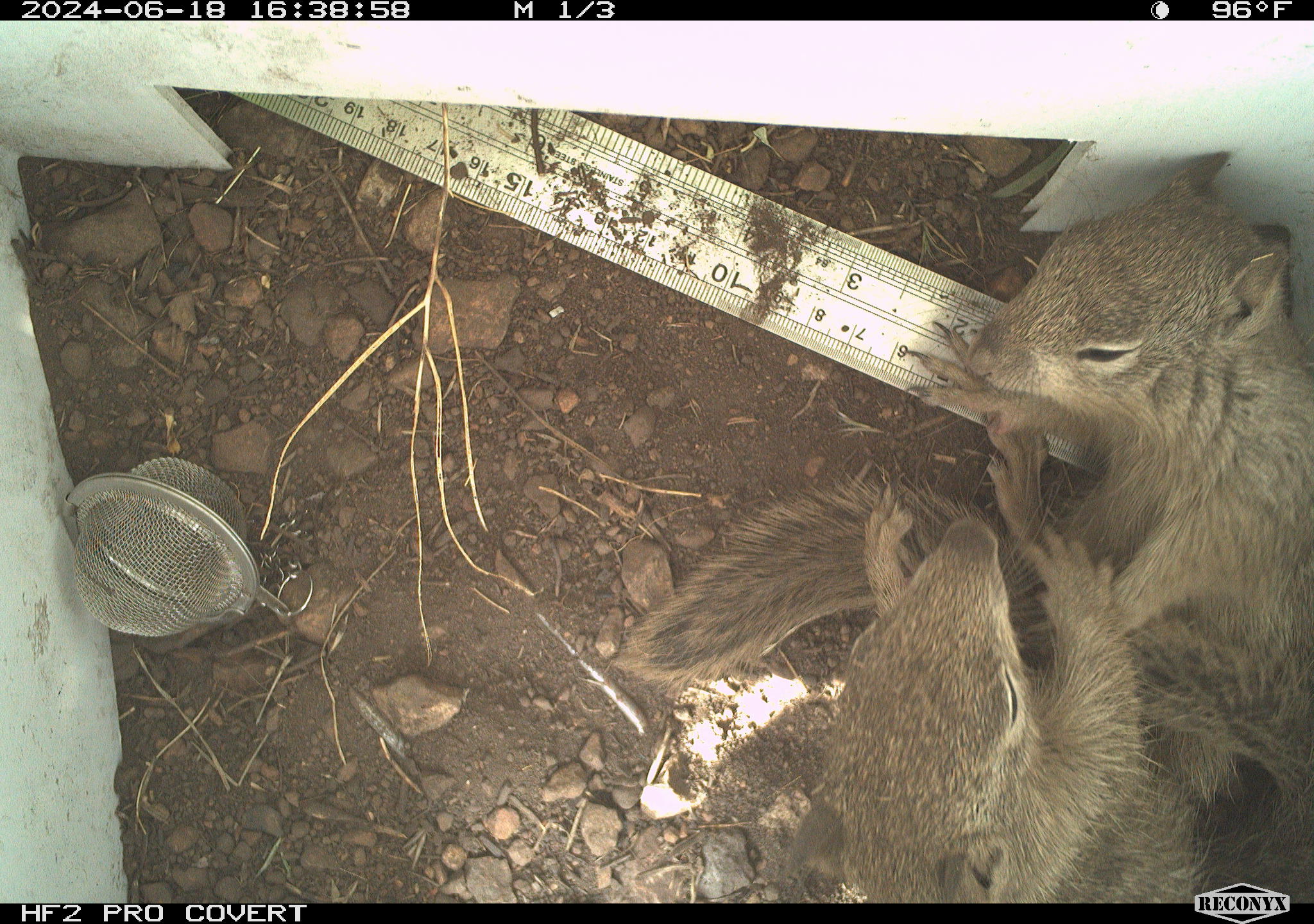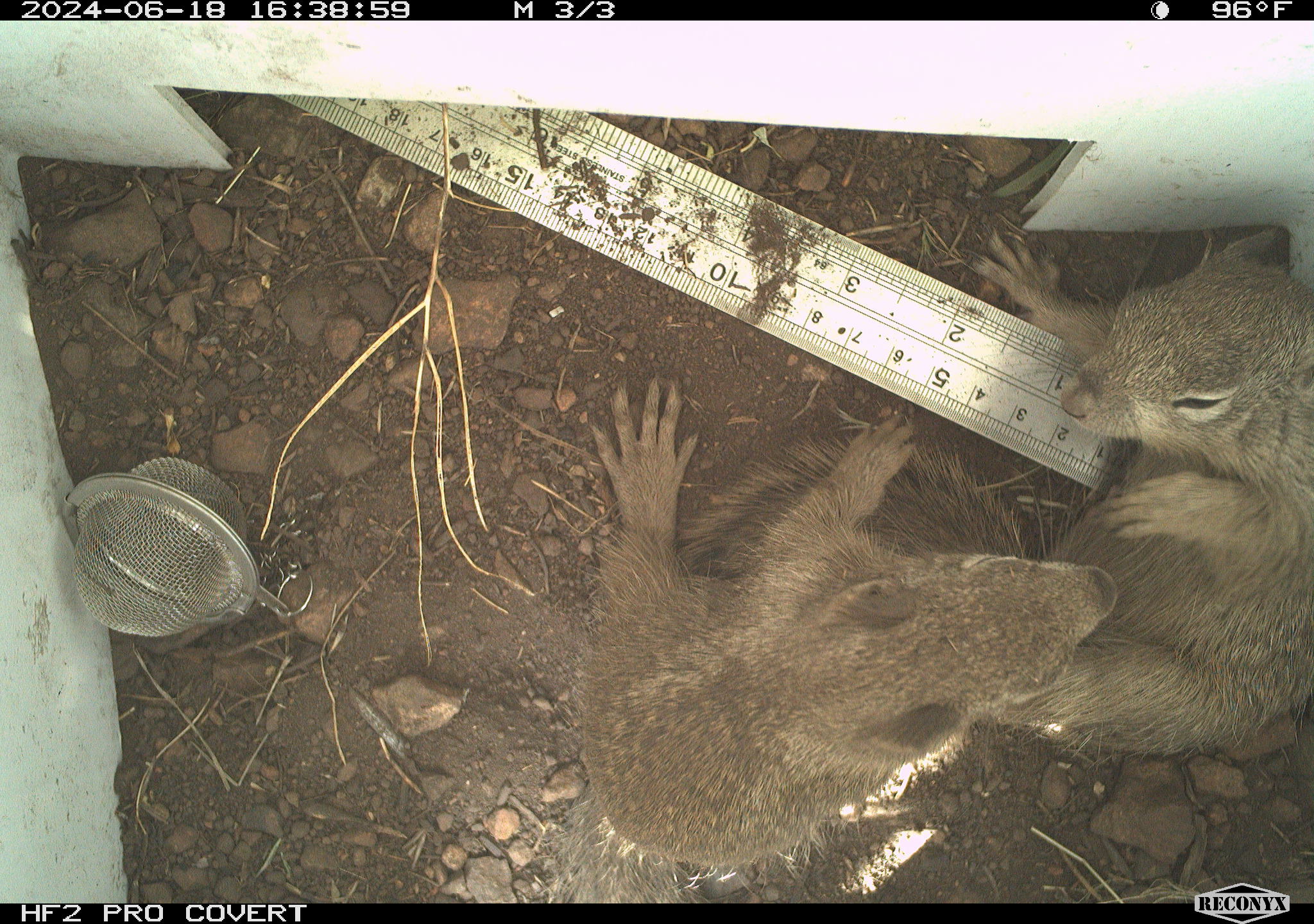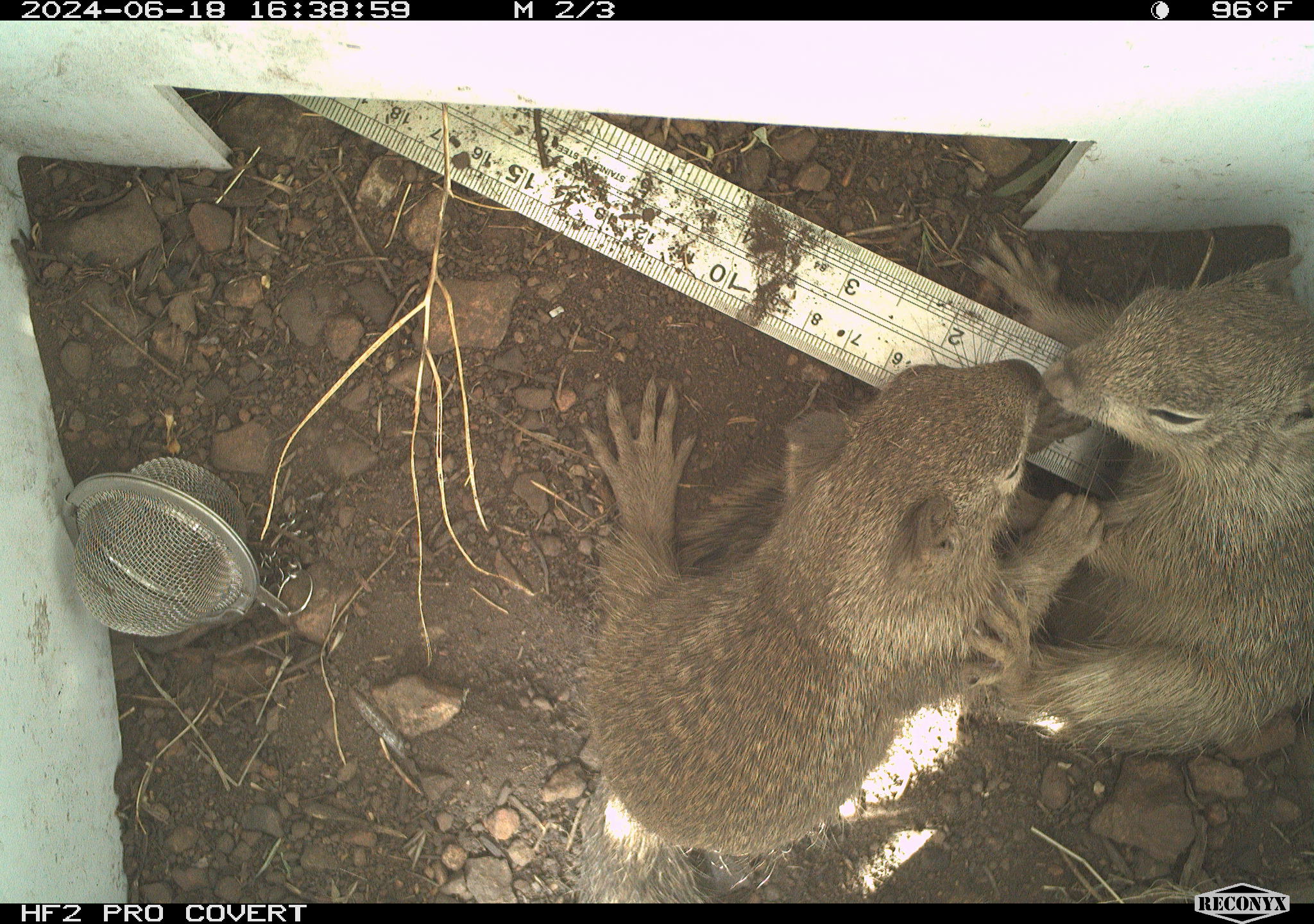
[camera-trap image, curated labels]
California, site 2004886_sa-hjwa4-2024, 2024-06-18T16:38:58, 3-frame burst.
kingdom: Animalia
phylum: Chordata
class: Mammalia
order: Rodentia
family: Sciuridae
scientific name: Sciuridae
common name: squirrels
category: sciuridae family